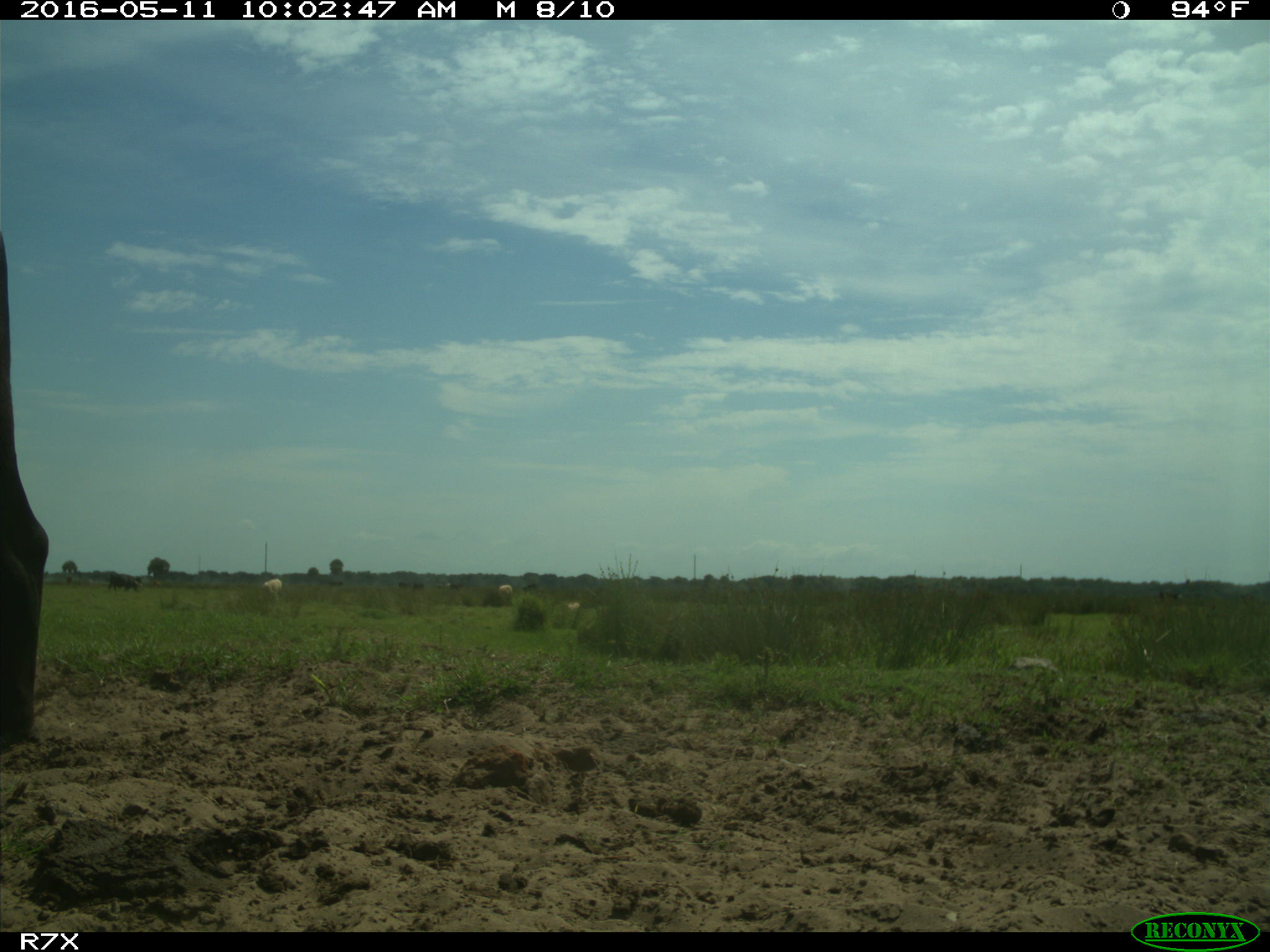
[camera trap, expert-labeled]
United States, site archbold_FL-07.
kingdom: Animalia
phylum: Chordata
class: Mammalia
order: Artiodactyla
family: Bovidae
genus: Bos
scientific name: Bos taurus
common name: domestic cow